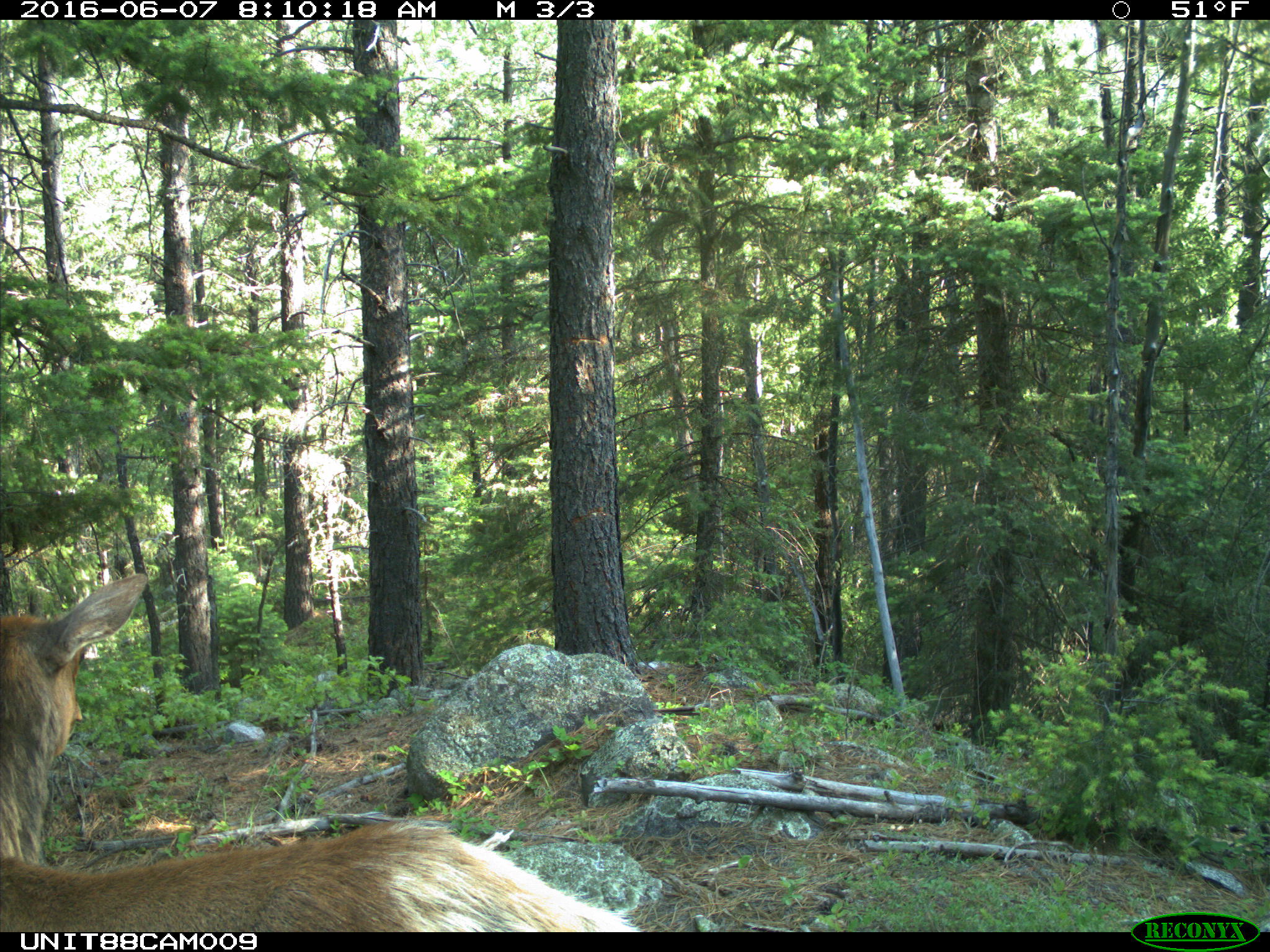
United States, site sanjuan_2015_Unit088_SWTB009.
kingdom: Animalia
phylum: Chordata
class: Mammalia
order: Artiodactyla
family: Cervidae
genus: Cervus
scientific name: Cervus elaphus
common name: red deer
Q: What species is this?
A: Cervus elaphus (red deer).